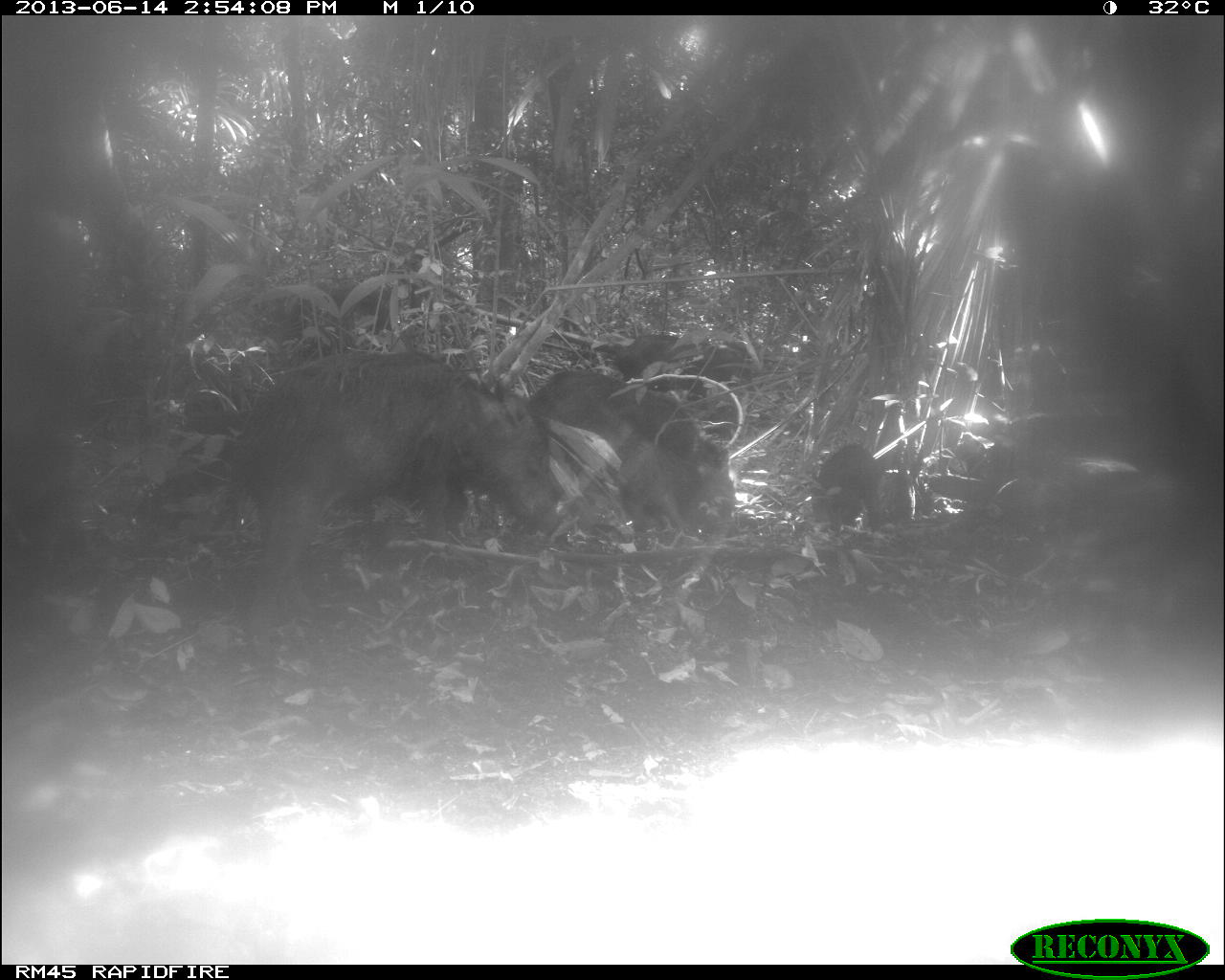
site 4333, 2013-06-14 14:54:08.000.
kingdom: Animalia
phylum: Chordata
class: Mammalia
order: Artiodactyla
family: Tayassuidae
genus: Tayassu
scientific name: Tayassu pecari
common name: white-lipped peccary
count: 3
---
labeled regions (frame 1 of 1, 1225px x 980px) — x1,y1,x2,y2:
tayassu pecari: 208,347,549,609; 535,371,741,541; 801,446,917,534; 616,332,752,407